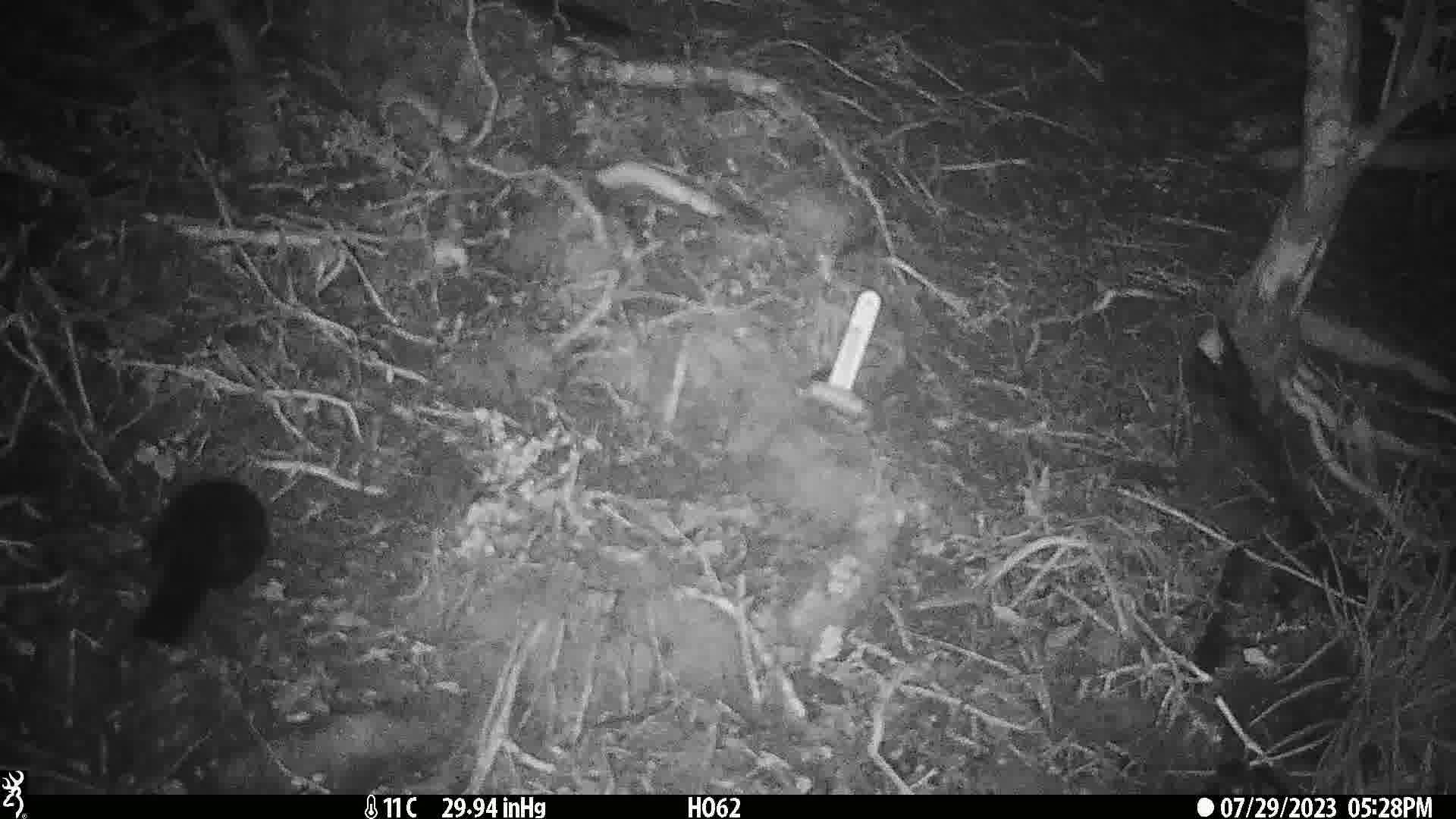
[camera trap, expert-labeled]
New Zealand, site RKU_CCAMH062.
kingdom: Animalia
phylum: Chordata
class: Aves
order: Passeriformes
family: Turdidae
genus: Turdus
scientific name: Turdus merula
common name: eurasian blackbird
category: blackbird